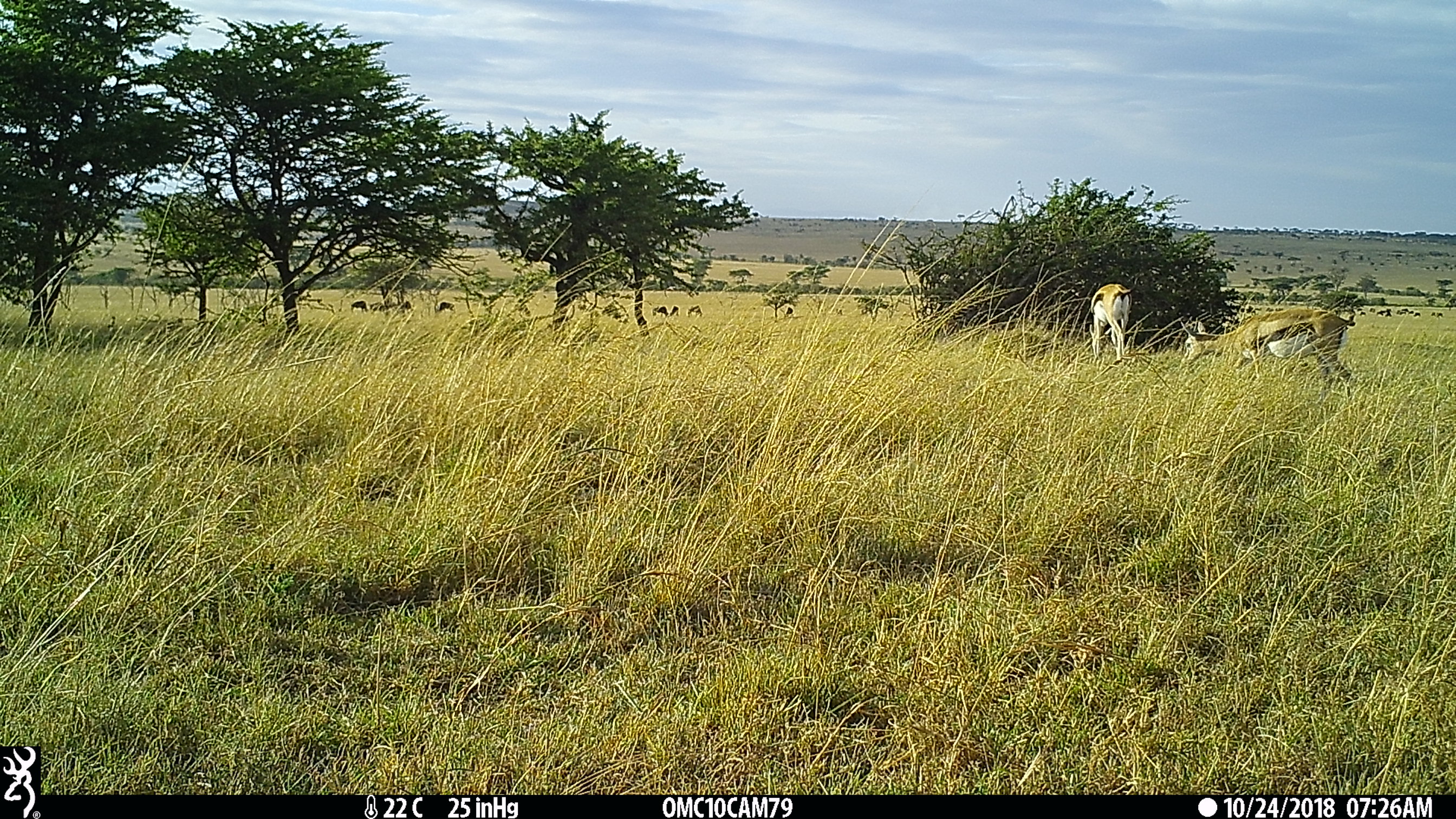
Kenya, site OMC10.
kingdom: Animalia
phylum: Chordata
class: Mammalia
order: Artiodactyla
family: Bovidae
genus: Eudorcas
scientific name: Eudorcas thomsonii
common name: thomon's gazelle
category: gazelle thomsons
Gazelle thomsons (thomon's gazelle) (Eudorcas thomsonii).